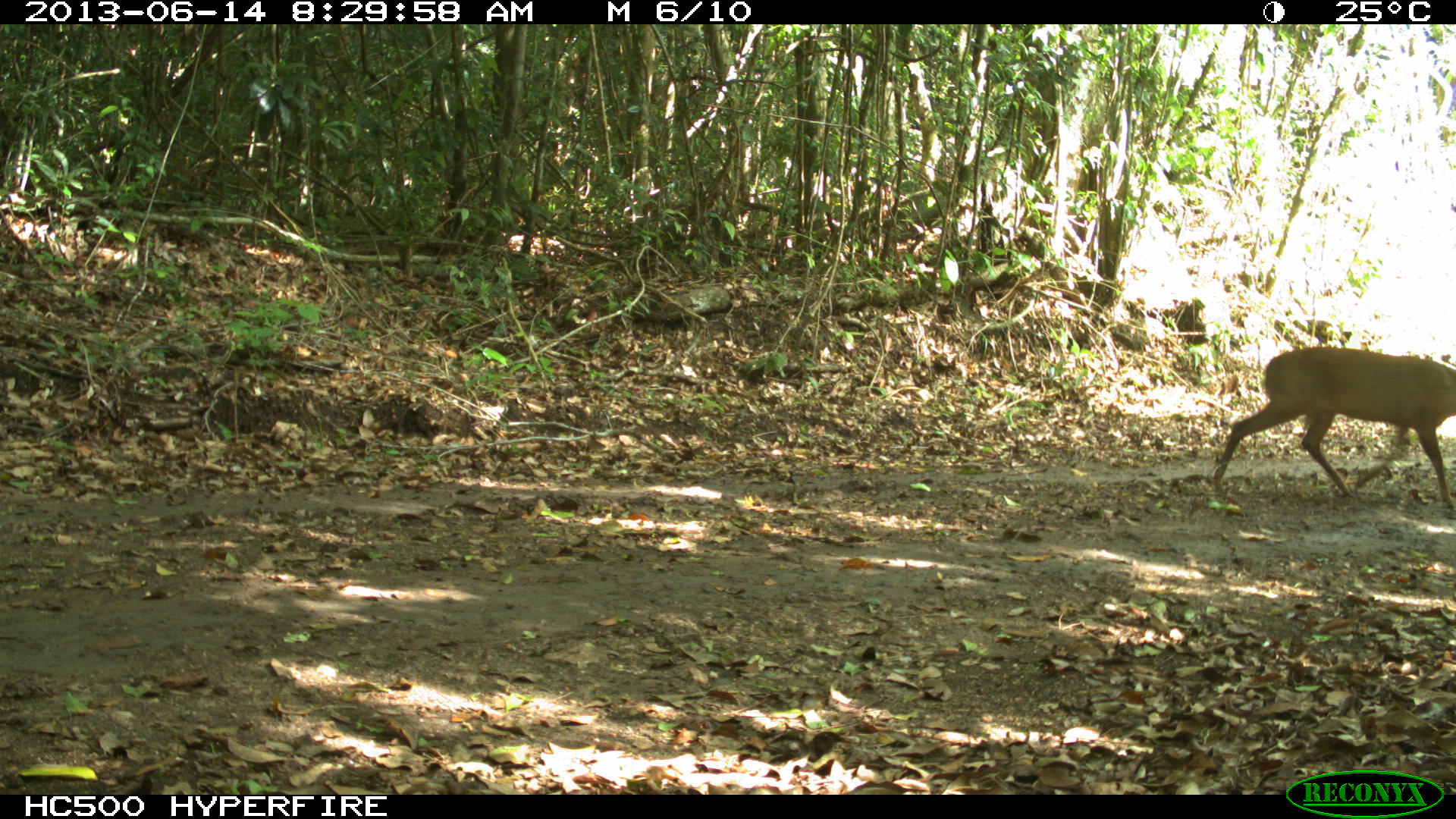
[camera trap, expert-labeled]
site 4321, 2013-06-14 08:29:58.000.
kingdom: Animalia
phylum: Chordata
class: Mammalia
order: Artiodactyla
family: Cervidae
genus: Mazama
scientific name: Mazama temama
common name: central american red brocket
Mazama temama (central american red brocket), count 1, sex male.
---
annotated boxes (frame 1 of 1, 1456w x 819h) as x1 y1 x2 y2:
mazama temama: 1212 339 1454 509